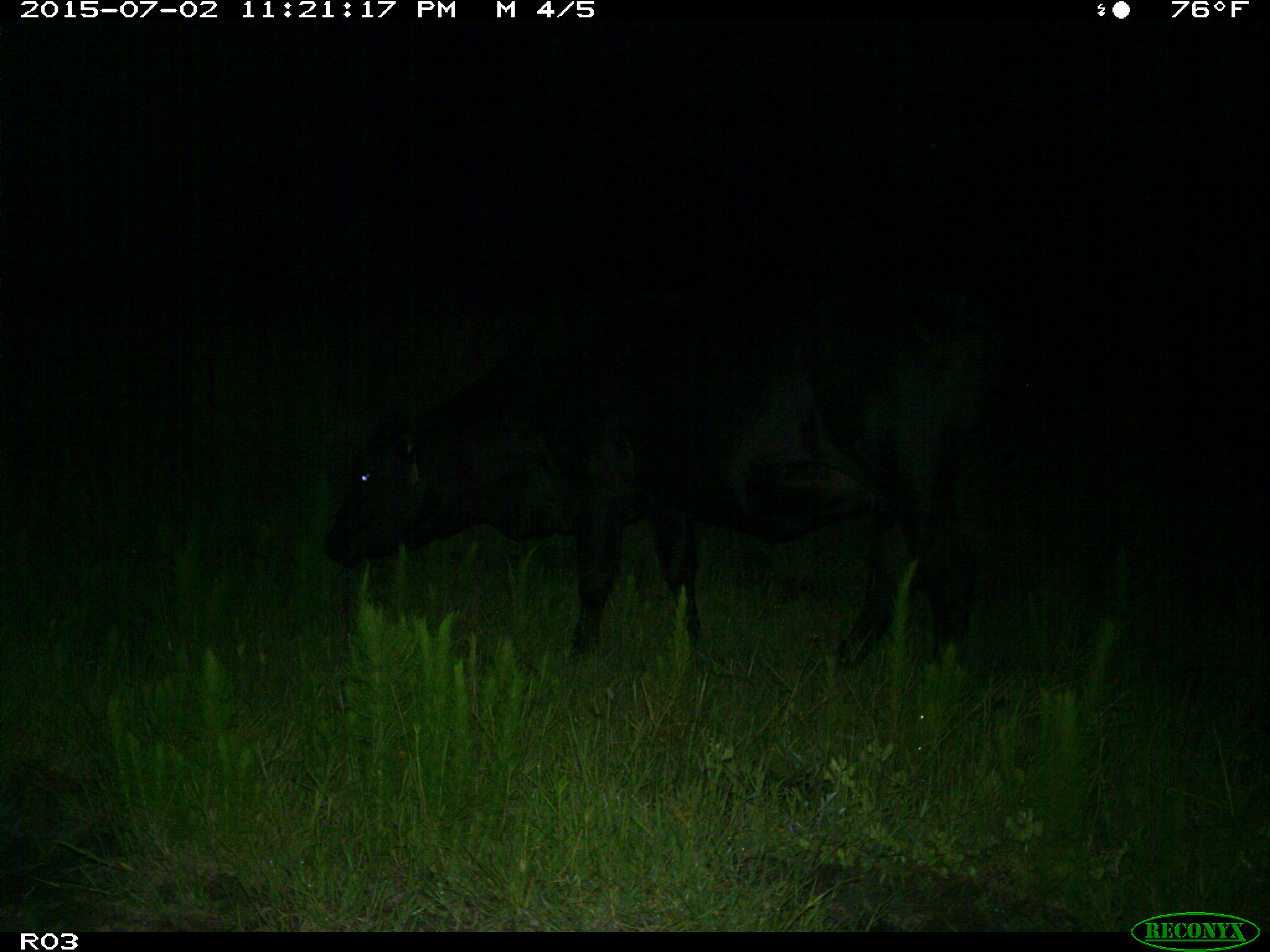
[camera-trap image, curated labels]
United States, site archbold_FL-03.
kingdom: Animalia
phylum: Chordata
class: Mammalia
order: Artiodactyla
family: Bovidae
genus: Bos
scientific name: Bos taurus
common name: domestic cow